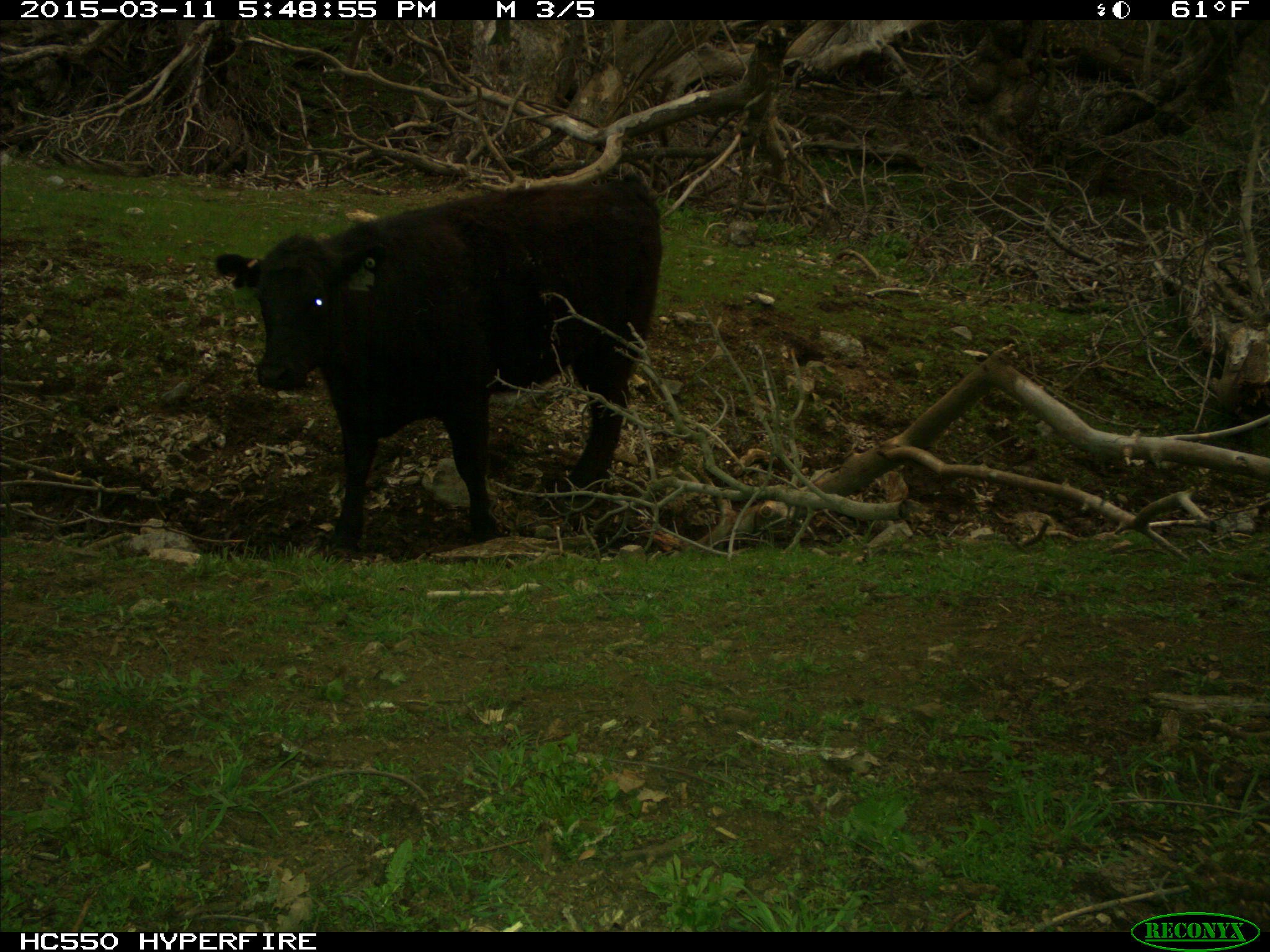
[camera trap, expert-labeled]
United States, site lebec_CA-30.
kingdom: Animalia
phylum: Chordata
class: Mammalia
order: Artiodactyla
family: Bovidae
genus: Bos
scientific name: Bos taurus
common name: domestic cow